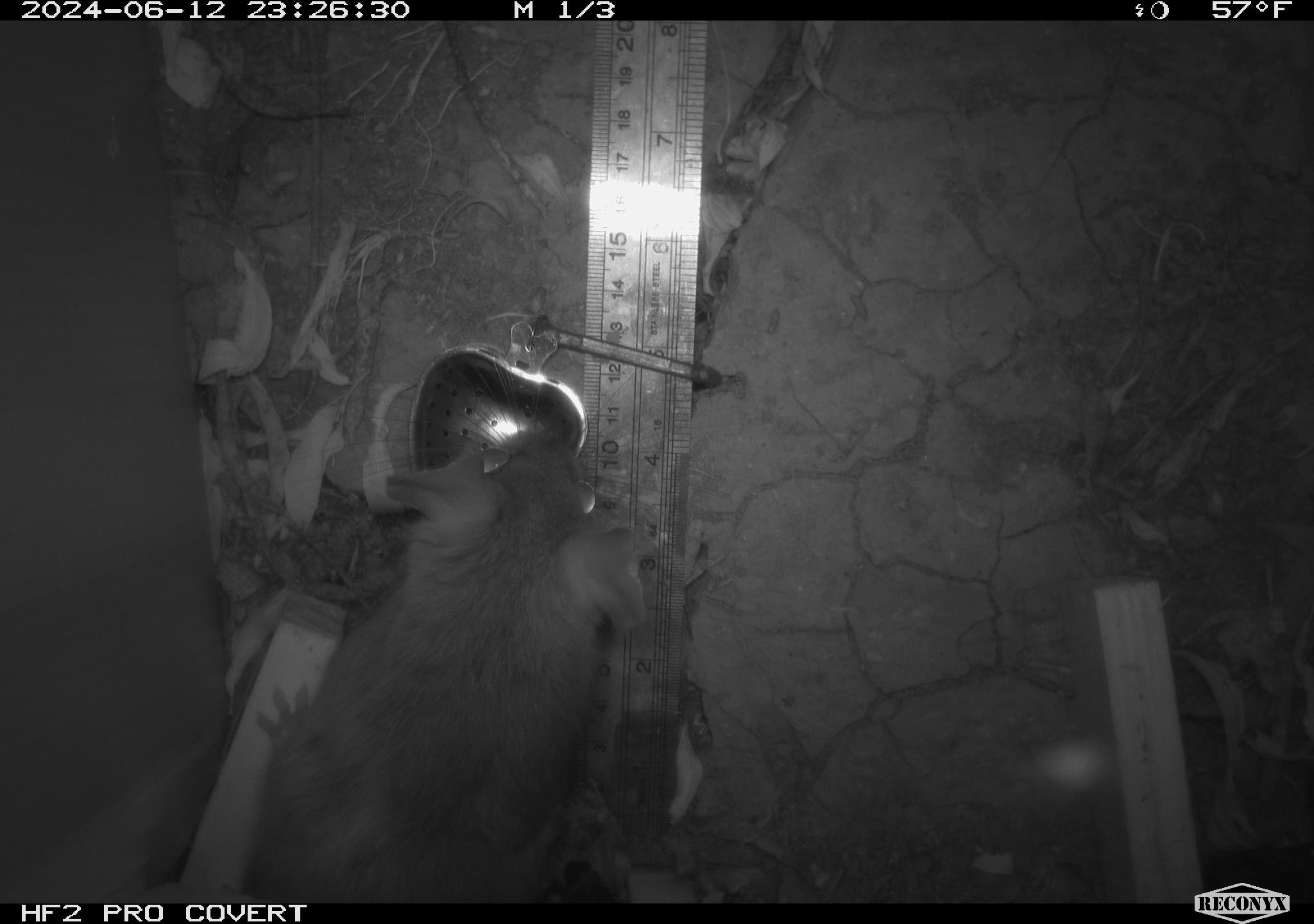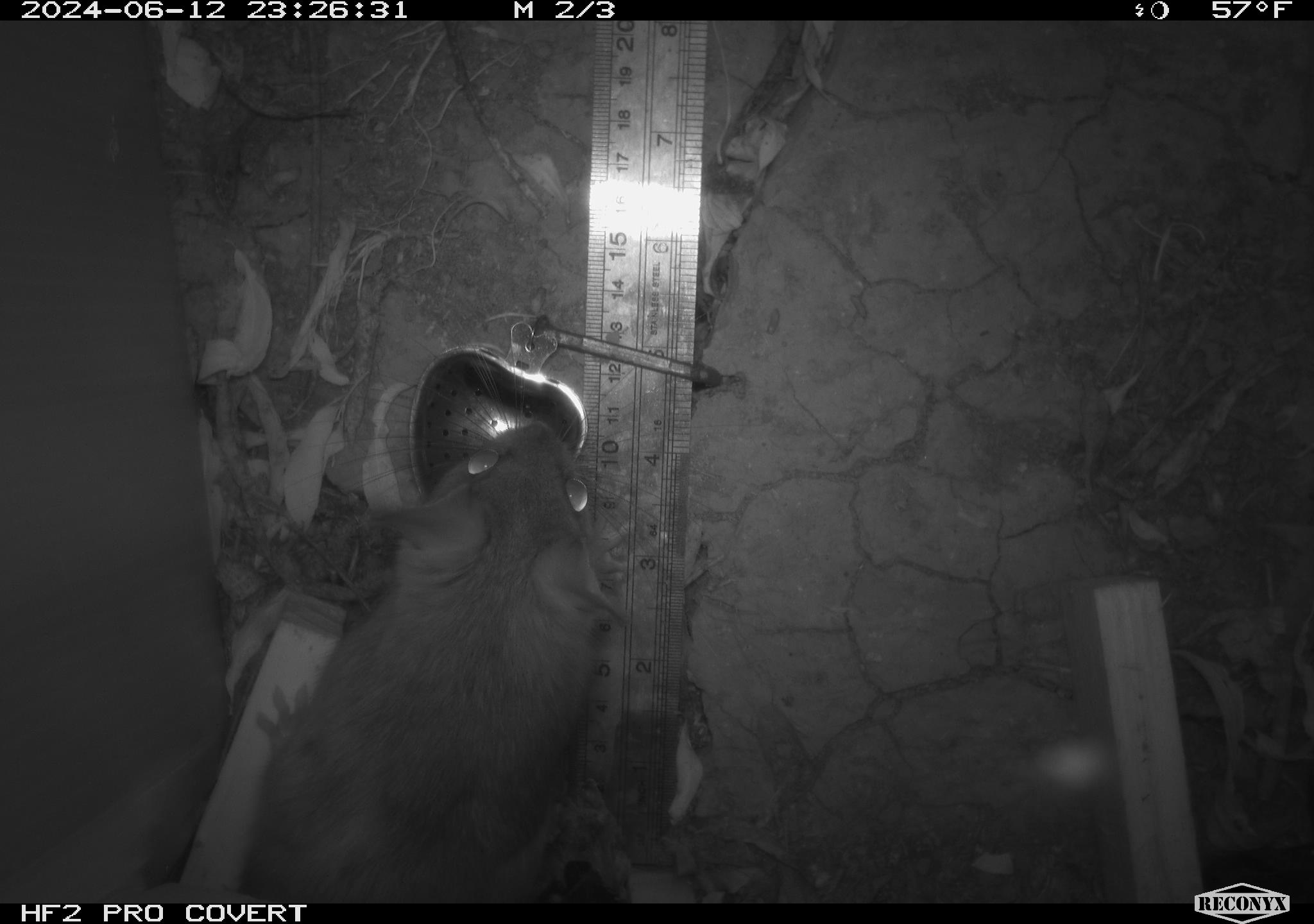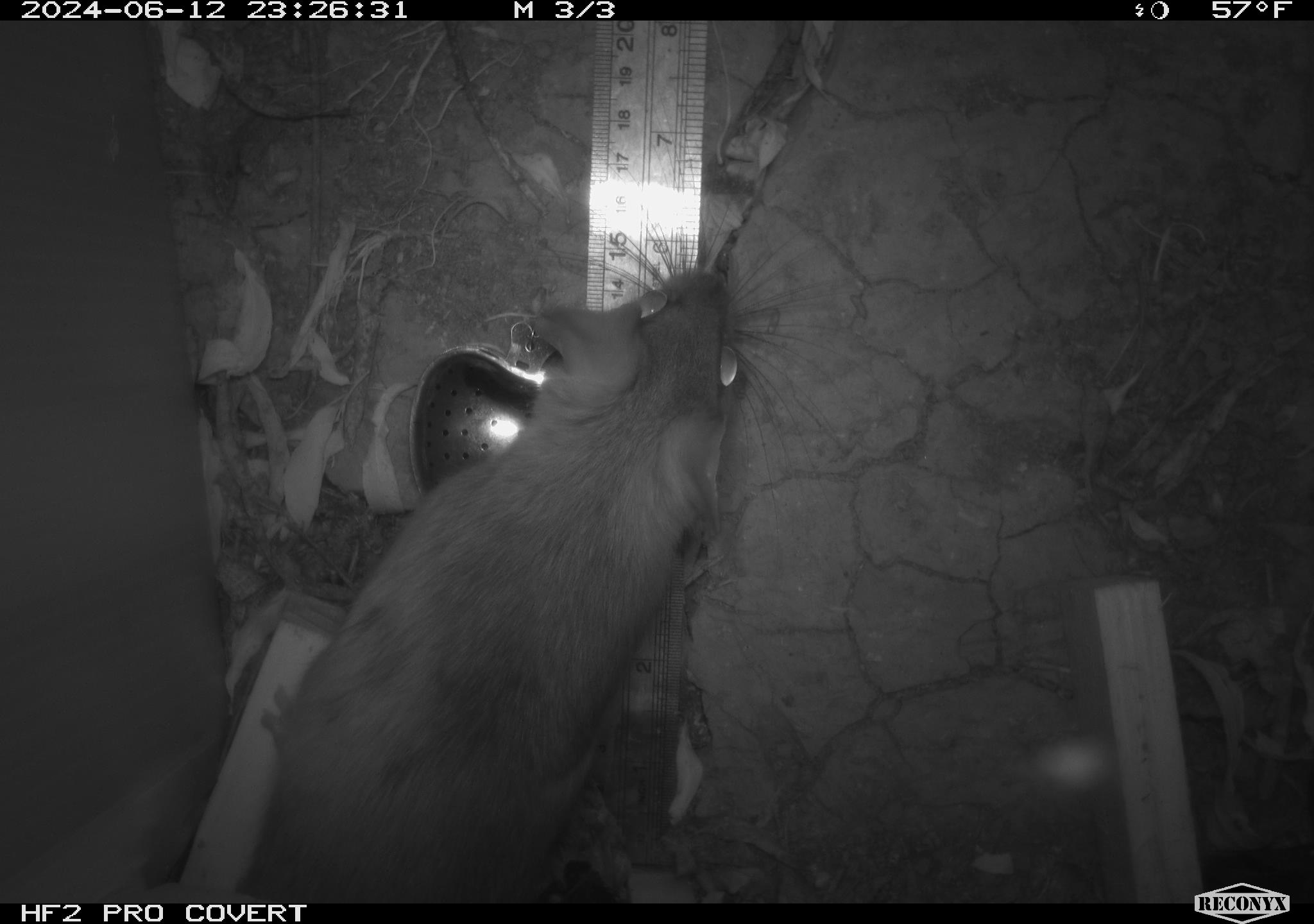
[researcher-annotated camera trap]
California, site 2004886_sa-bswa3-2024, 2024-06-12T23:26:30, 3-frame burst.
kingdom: Animalia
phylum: Chordata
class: Mammalia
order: Rodentia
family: Cricetidae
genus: Neotoma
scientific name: Neotoma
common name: pack rat or woodrat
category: neotoma species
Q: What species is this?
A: Neotoma species (pack rat or woodrat) (Neotoma).